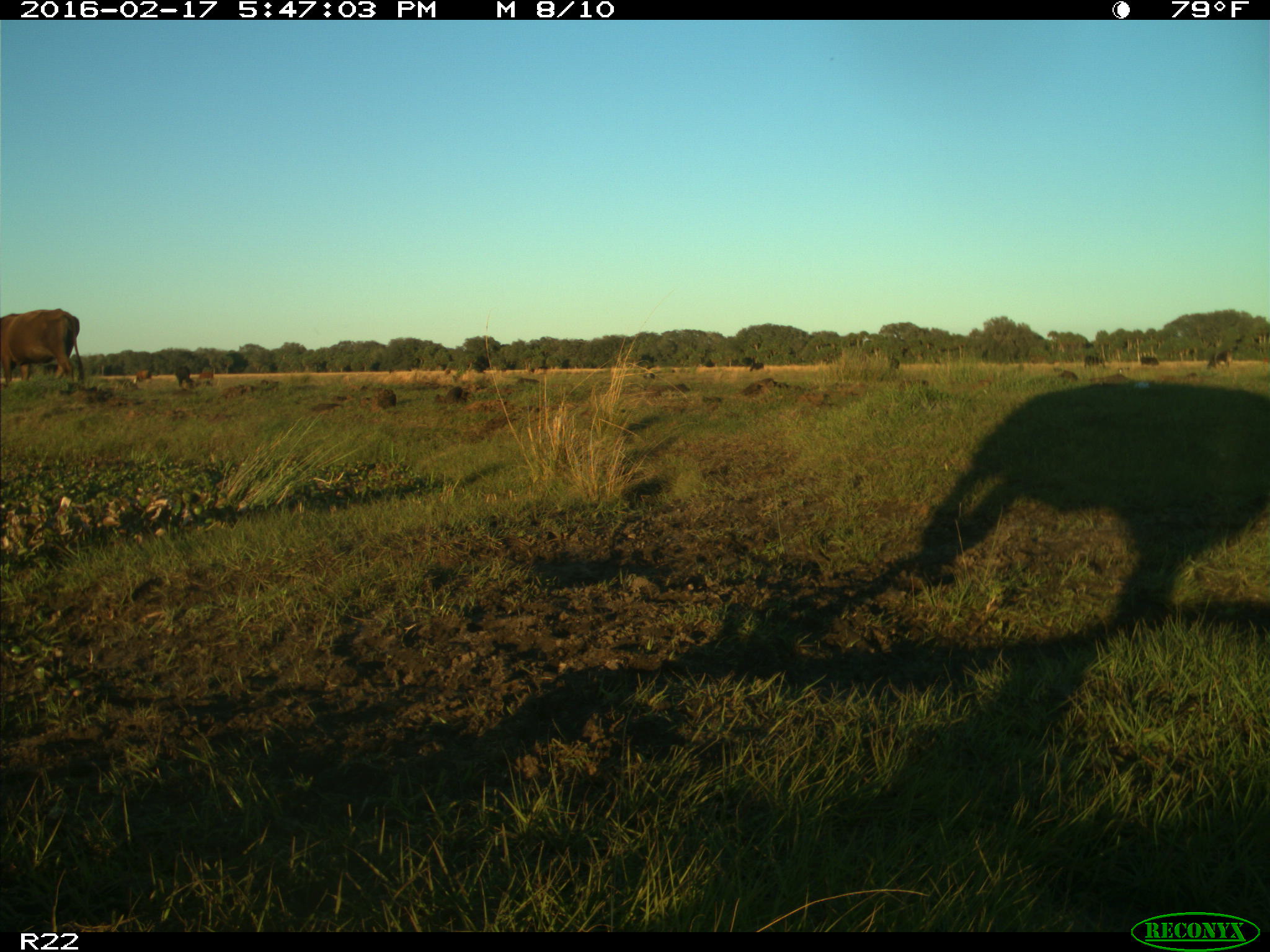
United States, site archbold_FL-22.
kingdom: Animalia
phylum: Chordata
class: Mammalia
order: Artiodactyla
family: Bovidae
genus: Bos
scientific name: Bos taurus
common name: domestic cow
Bos taurus (domestic cow).